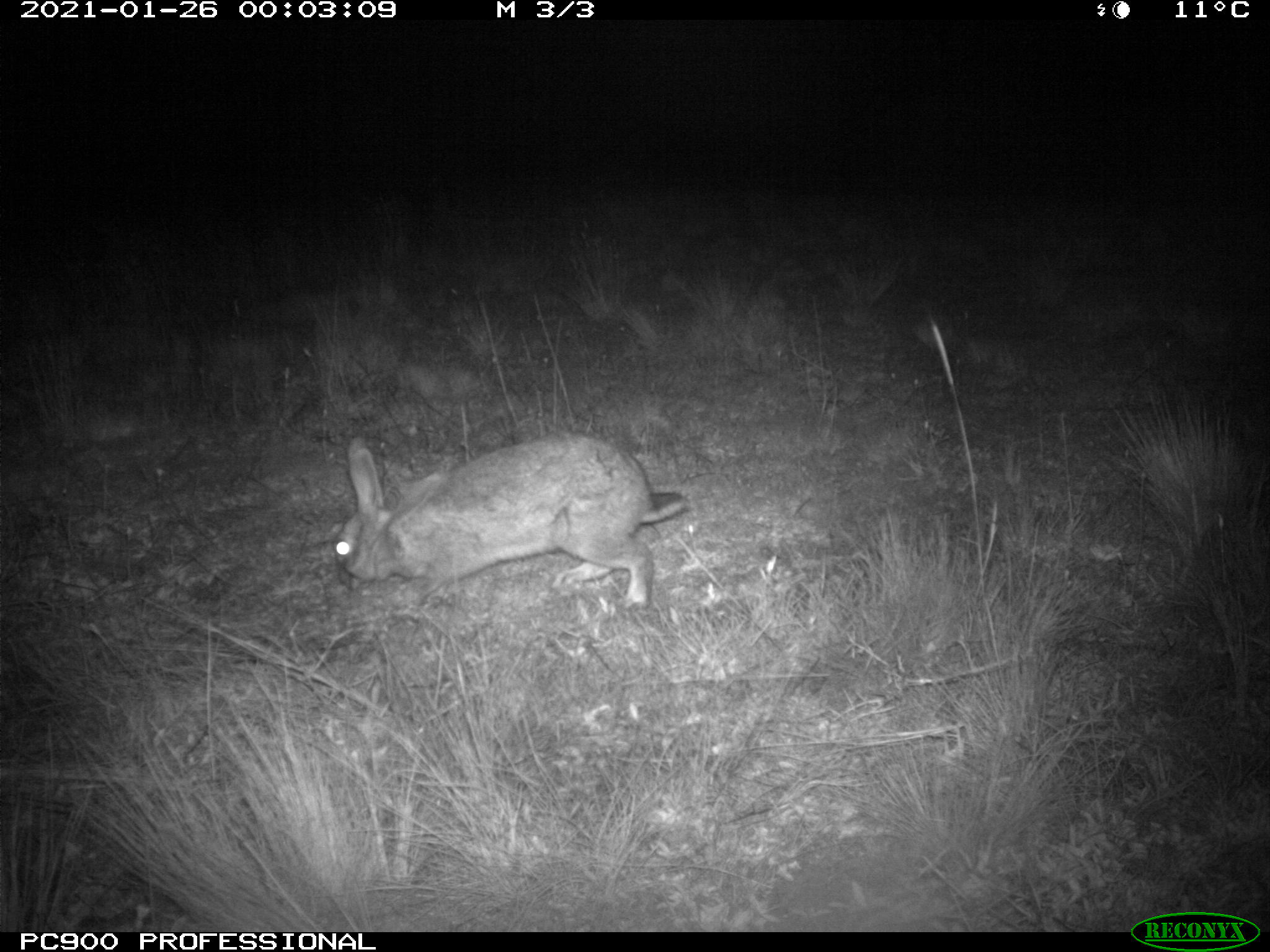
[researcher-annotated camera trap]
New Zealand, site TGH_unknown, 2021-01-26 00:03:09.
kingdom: Animalia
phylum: Chordata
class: Mammalia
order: Lagomorpha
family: Leporidae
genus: Oryctolagus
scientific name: Oryctolagus cuniculus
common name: european rabbit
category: rabbit